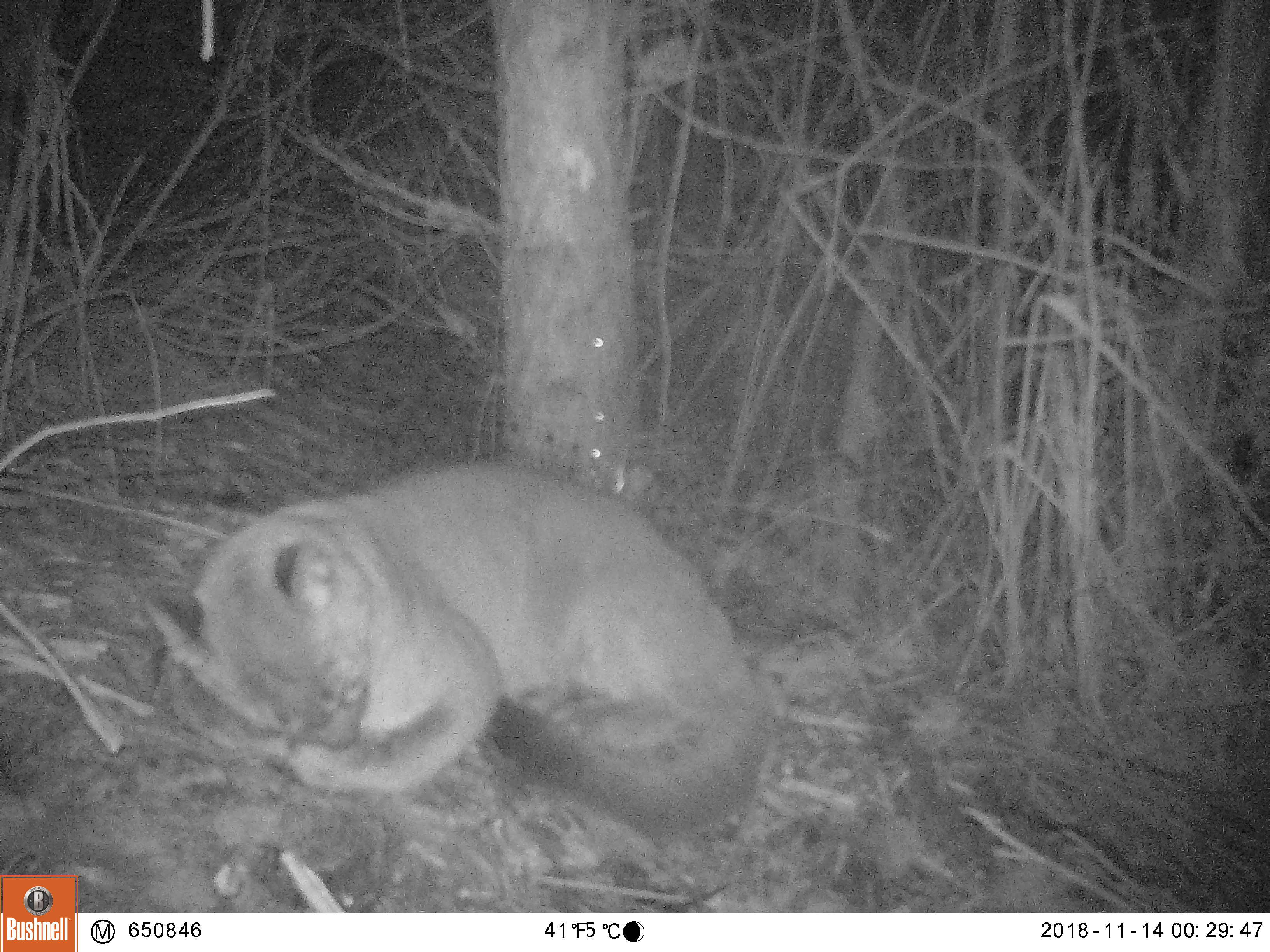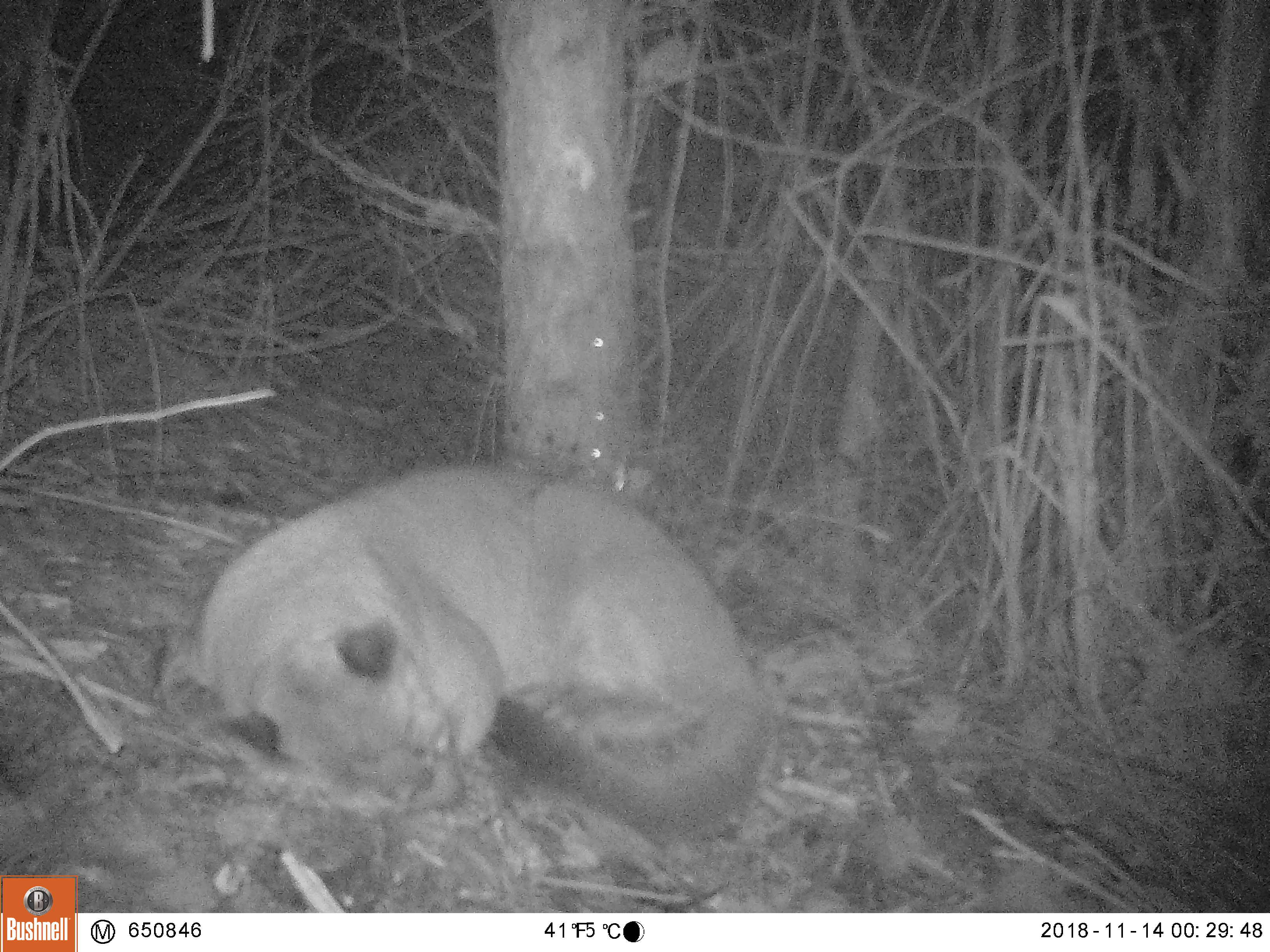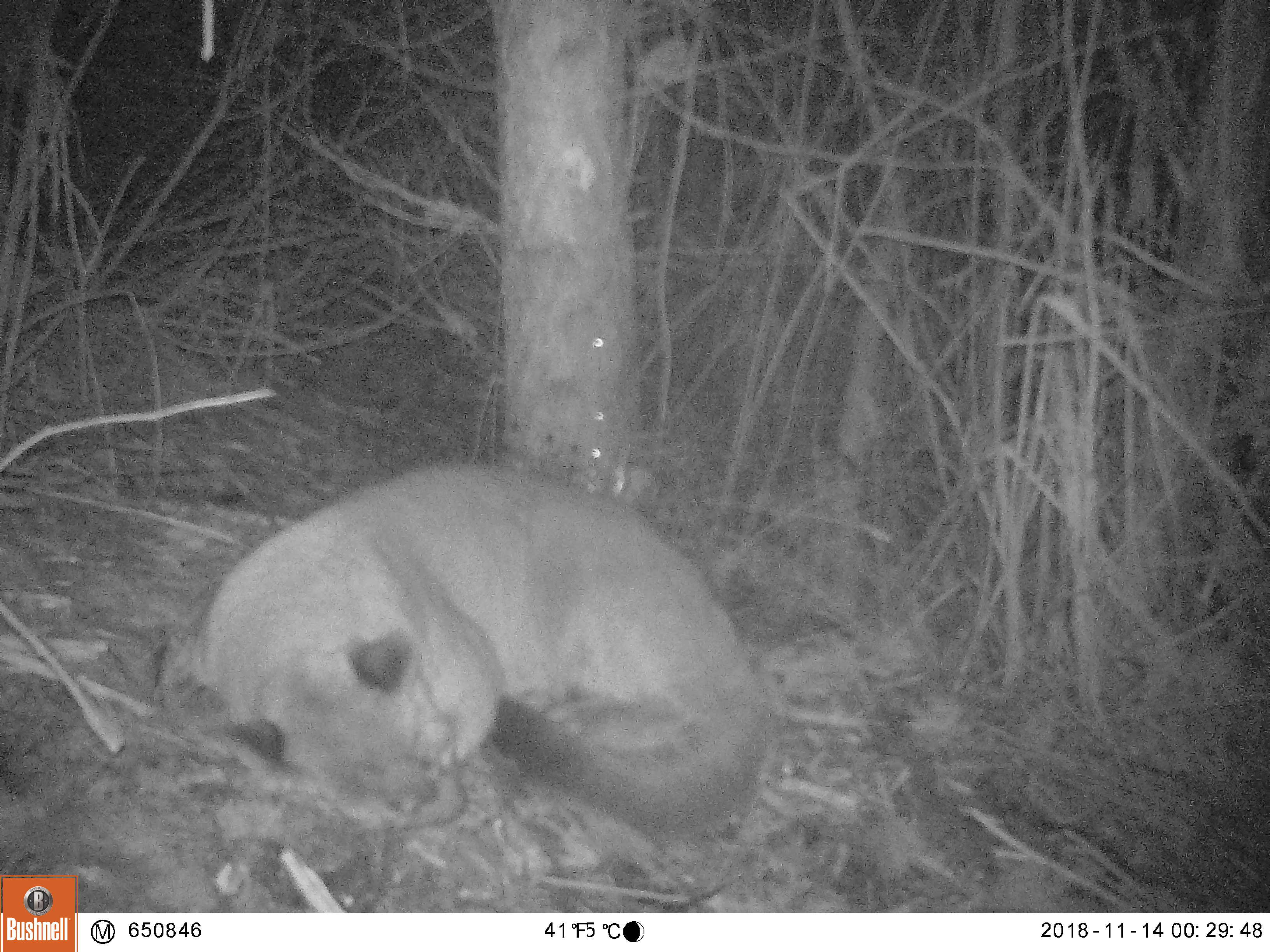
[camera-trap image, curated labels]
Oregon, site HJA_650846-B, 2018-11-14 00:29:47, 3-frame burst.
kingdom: Animalia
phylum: Chordata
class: Mammalia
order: Carnivora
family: Felidae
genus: Puma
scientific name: Puma concolor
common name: cougar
Cougar (Puma concolor).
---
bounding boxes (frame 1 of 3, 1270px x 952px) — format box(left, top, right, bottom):
cougar: box(137, 456, 787, 837)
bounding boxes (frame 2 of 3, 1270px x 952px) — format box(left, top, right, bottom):
cougar: box(152, 455, 787, 837)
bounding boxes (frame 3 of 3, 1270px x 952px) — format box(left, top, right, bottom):
cougar: box(166, 450, 771, 832)